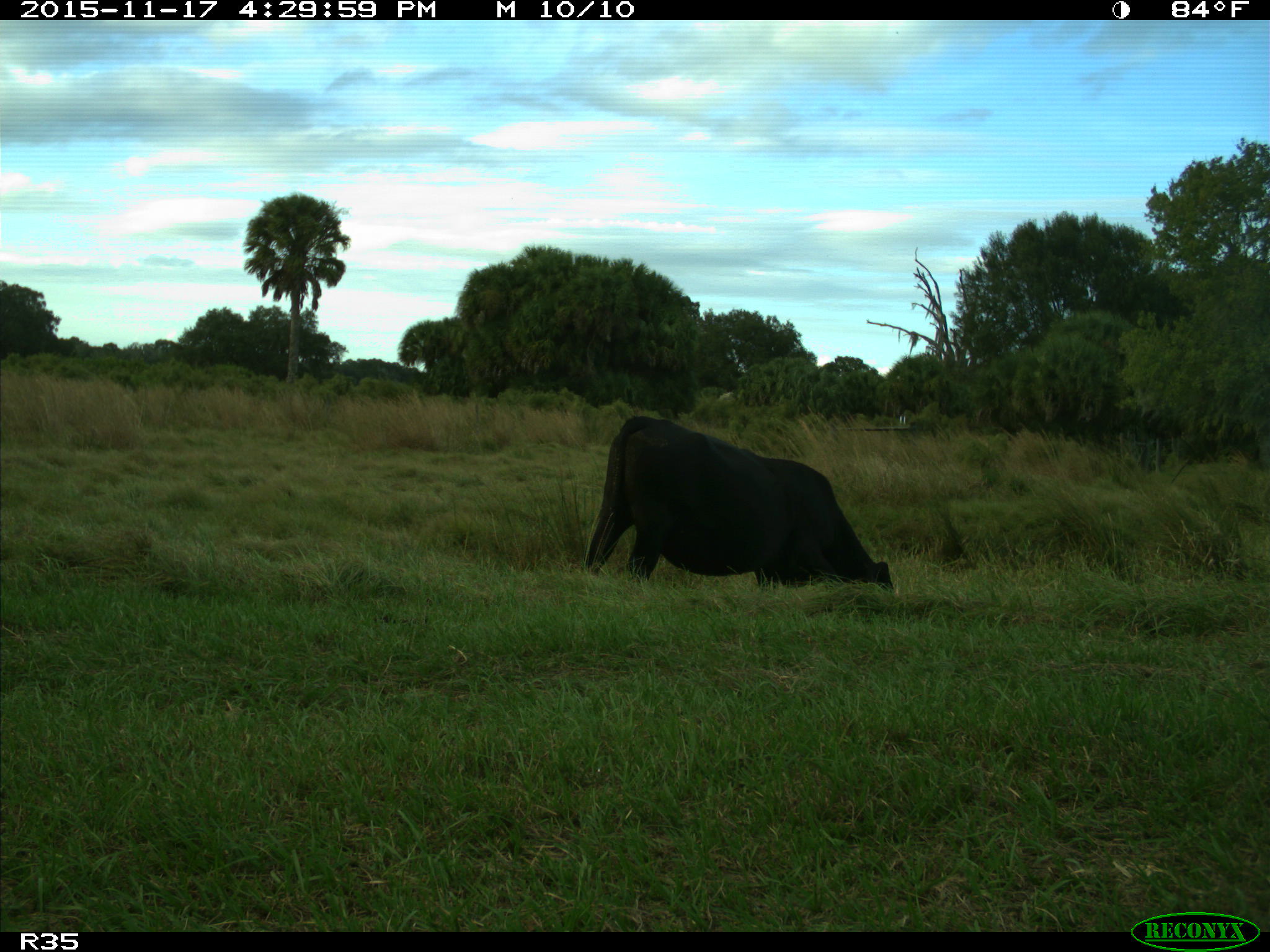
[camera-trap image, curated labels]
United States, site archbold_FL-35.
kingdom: Animalia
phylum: Chordata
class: Mammalia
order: Artiodactyla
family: Bovidae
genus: Bos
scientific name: Bos taurus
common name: domestic cow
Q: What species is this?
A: Bos taurus (domestic cow).